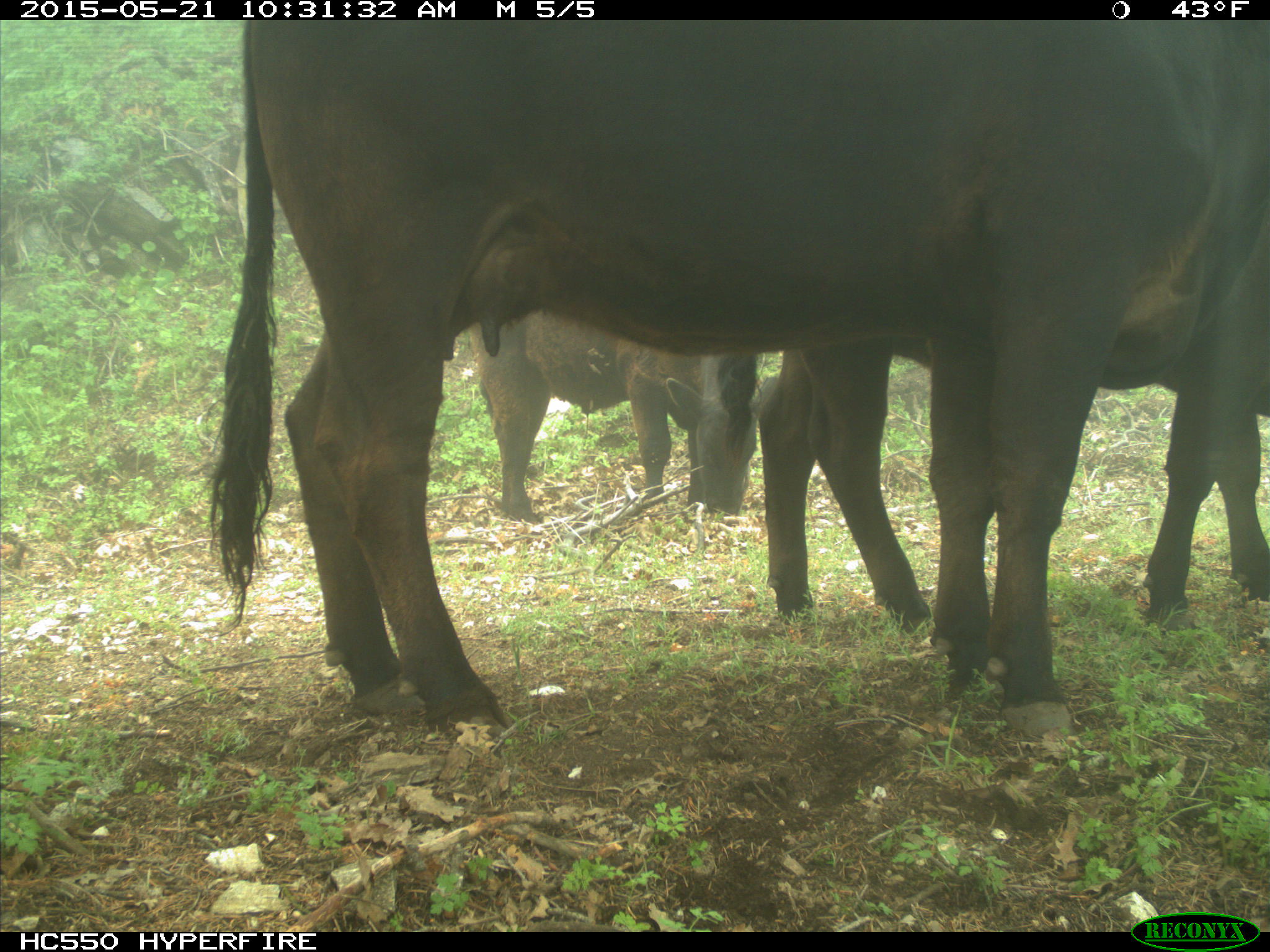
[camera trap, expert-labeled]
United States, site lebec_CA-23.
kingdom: Animalia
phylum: Chordata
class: Mammalia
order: Artiodactyla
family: Bovidae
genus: Bos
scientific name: Bos taurus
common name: domestic cow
Bos taurus (domestic cow).